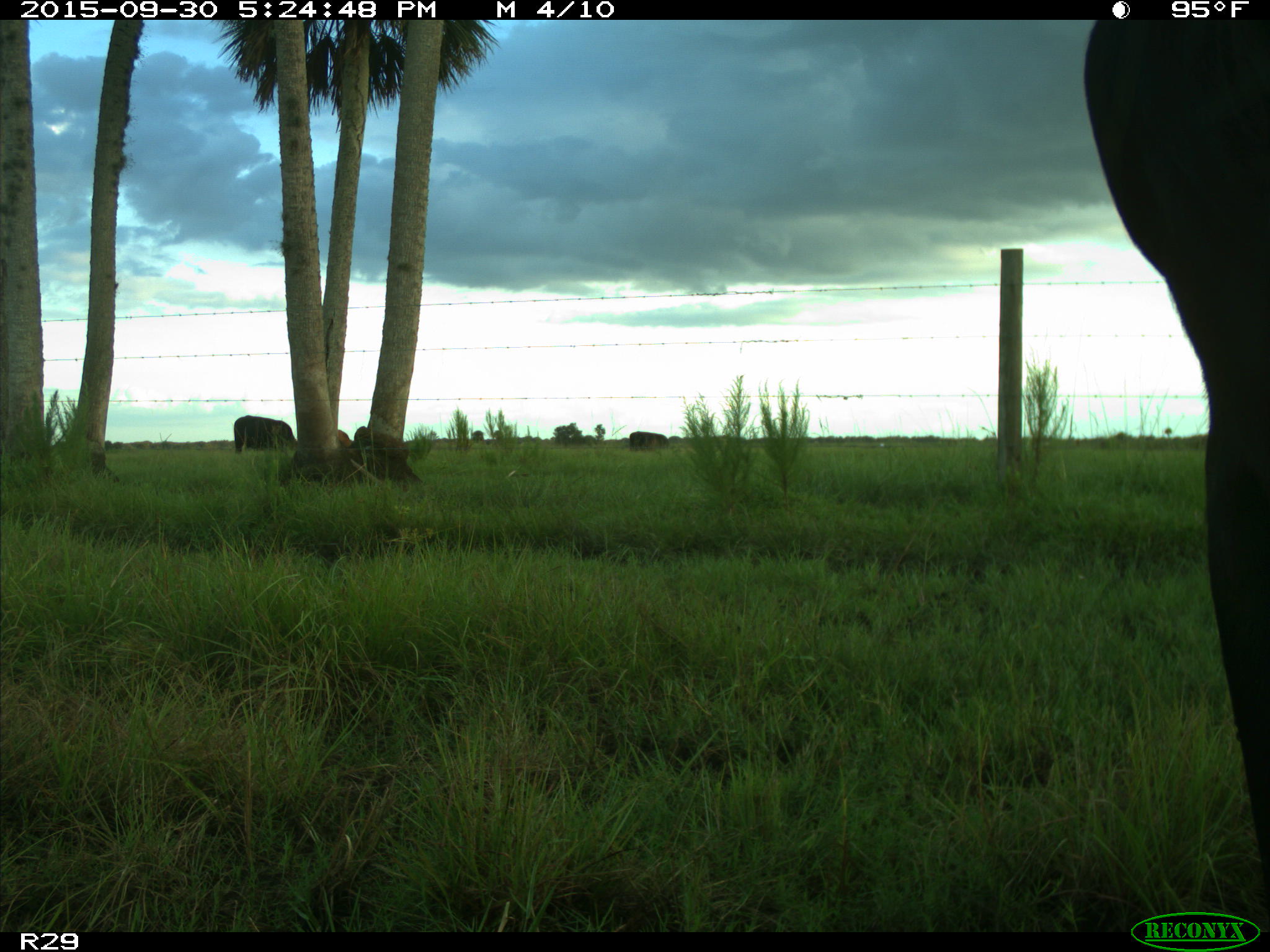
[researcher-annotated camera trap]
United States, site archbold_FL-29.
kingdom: Animalia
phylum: Chordata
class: Mammalia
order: Artiodactyla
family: Bovidae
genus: Bos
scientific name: Bos taurus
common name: domestic cow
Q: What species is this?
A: Bos taurus (domestic cow).